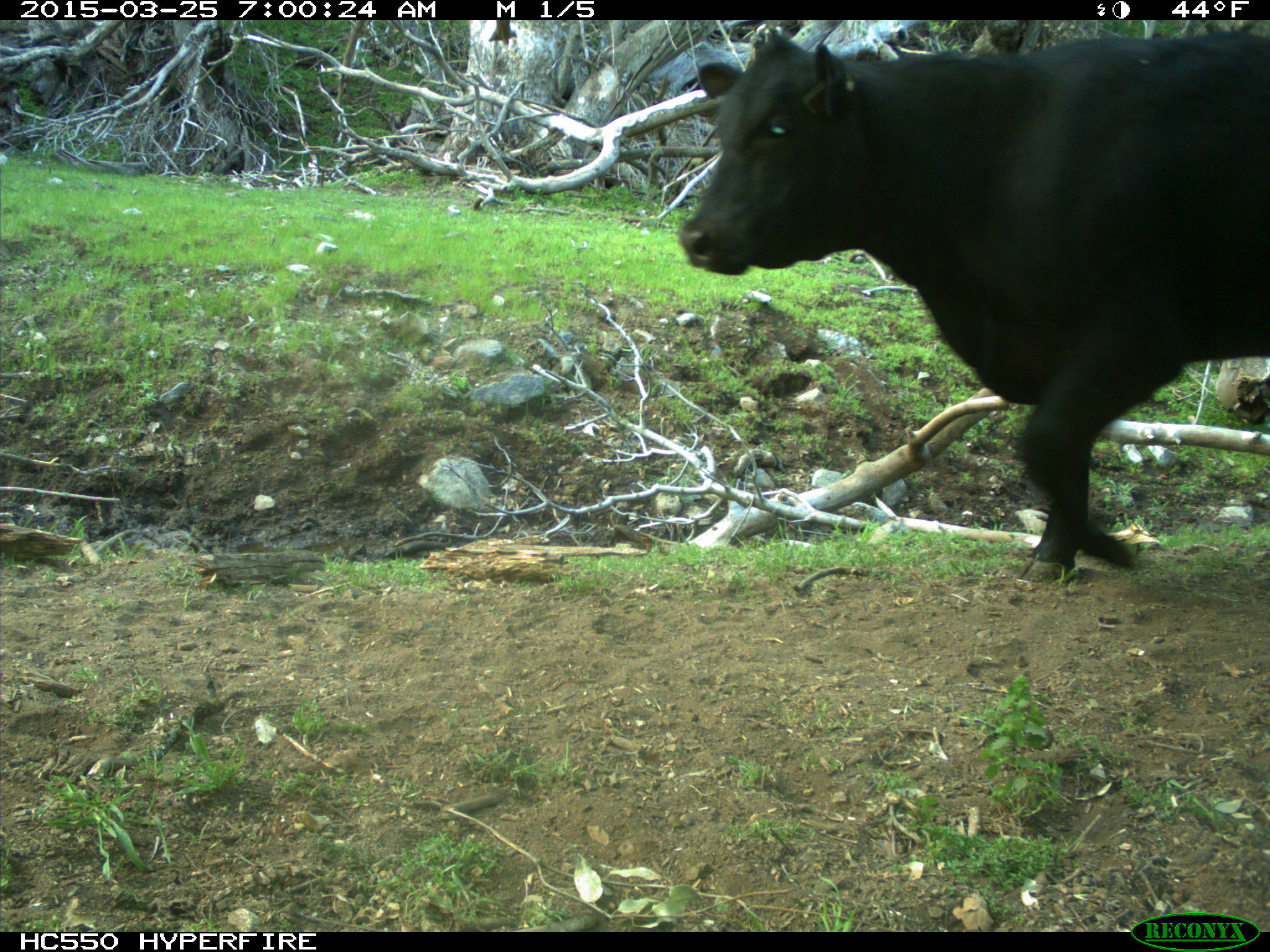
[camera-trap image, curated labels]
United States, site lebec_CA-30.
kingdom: Animalia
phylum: Chordata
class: Mammalia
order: Artiodactyla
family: Bovidae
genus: Bos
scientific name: Bos taurus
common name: domestic cow